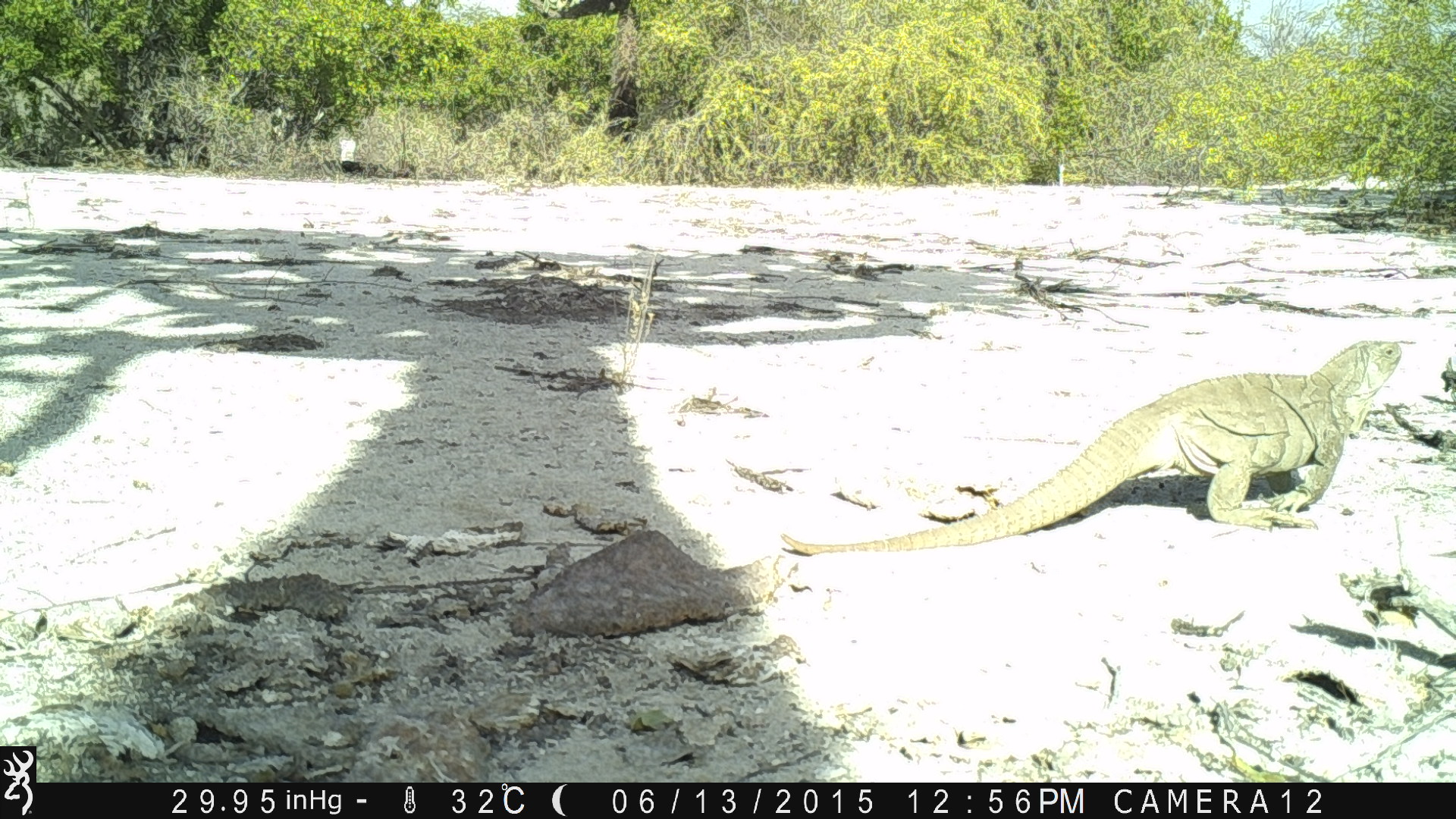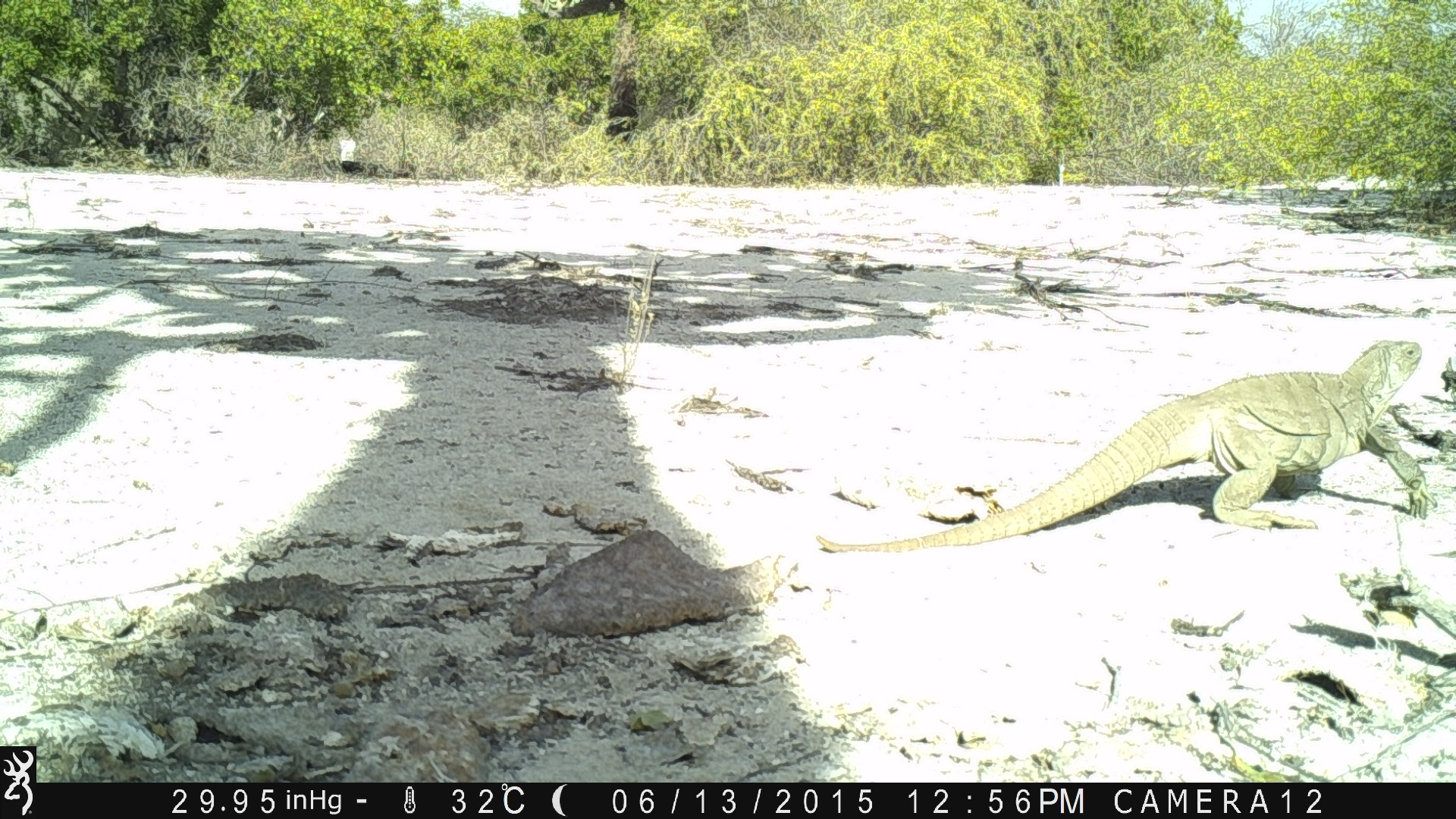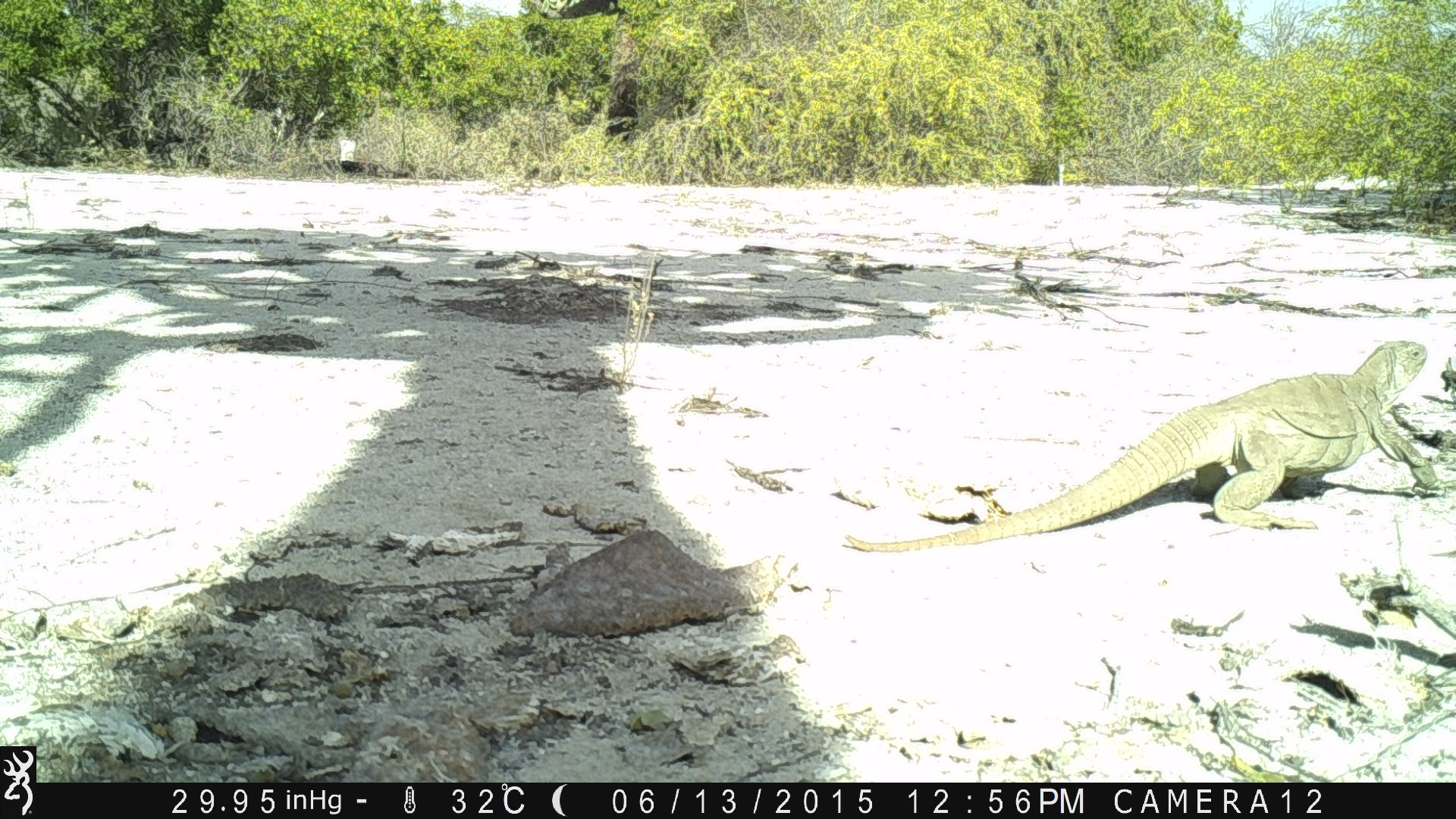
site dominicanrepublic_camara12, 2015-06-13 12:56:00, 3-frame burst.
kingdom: Animalia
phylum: Chordata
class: Reptilia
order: Squamata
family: Iguanidae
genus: Iguana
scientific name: Iguana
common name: typical iguanas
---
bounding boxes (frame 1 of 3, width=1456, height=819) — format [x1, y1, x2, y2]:
iguana: [780, 334, 1413, 560]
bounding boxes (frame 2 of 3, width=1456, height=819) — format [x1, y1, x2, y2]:
iguana: [816, 331, 1452, 554]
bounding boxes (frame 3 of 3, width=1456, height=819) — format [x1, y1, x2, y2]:
iguana: [839, 329, 1451, 548]